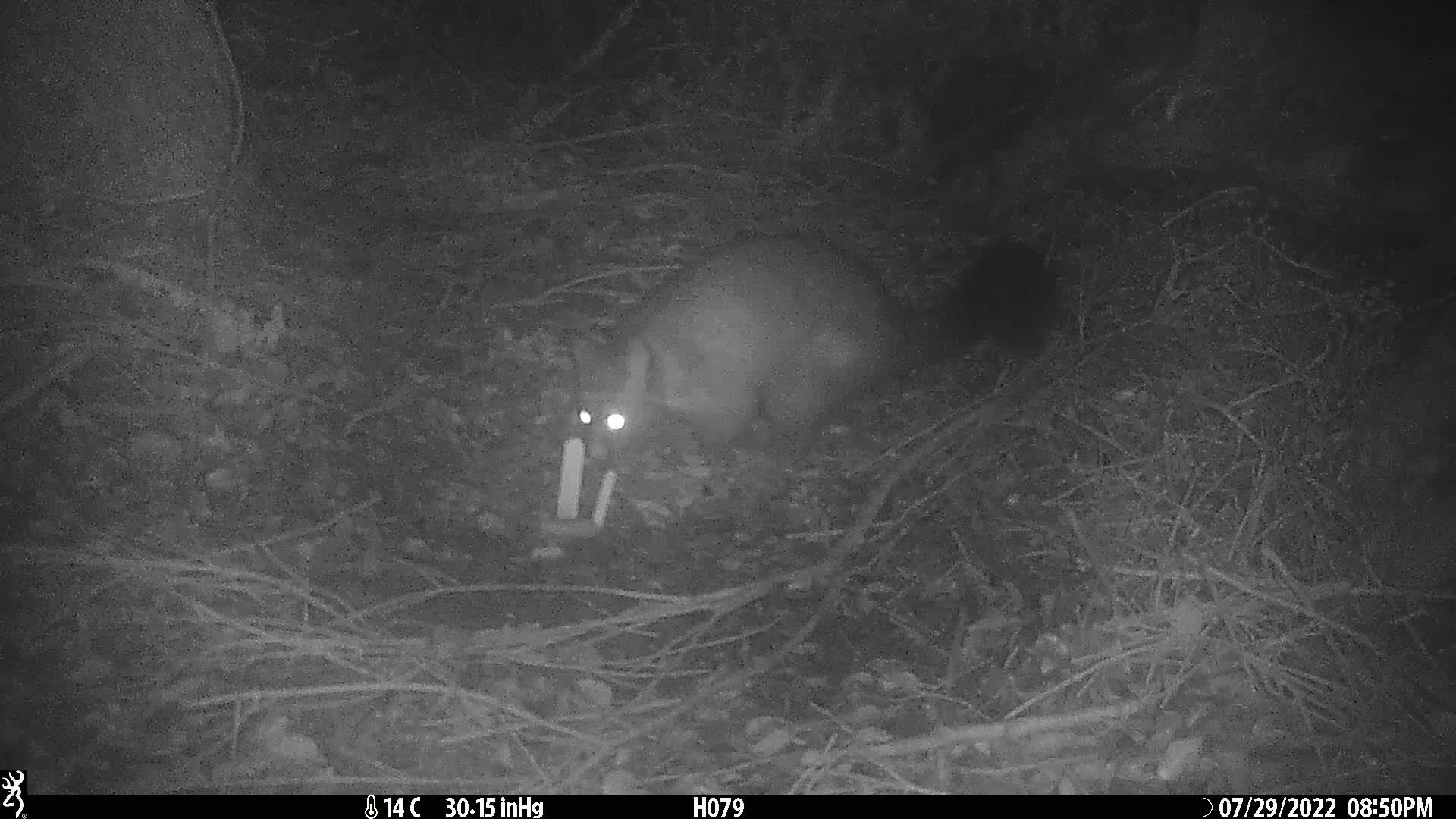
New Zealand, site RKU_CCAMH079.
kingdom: Animalia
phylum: Chordata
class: Mammalia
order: Diprotodontia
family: Phalangeridae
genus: Trichosurus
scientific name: Trichosurus vulpecula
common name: common brushtail possum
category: possum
Possum (common brushtail possum) (Trichosurus vulpecula).